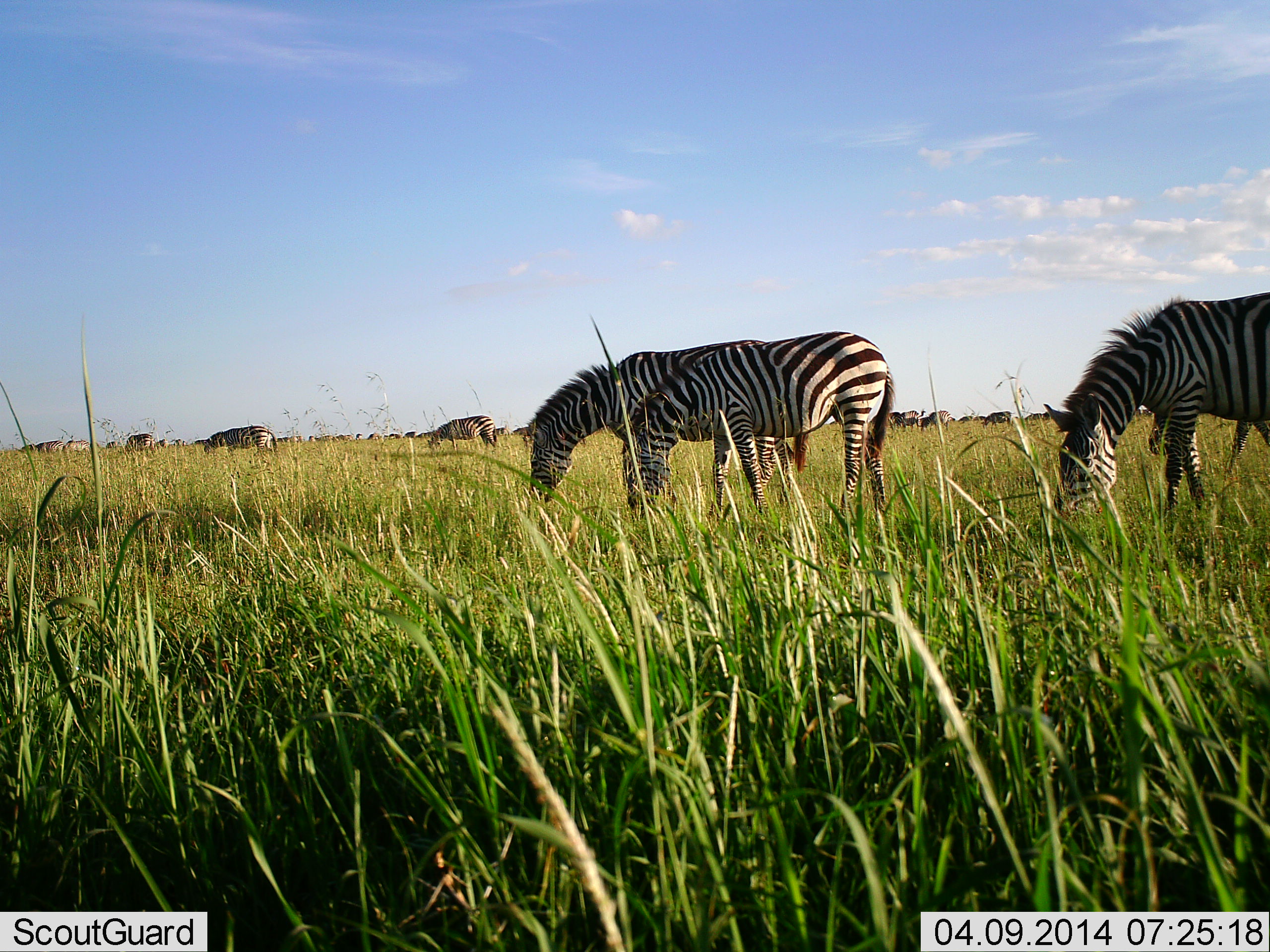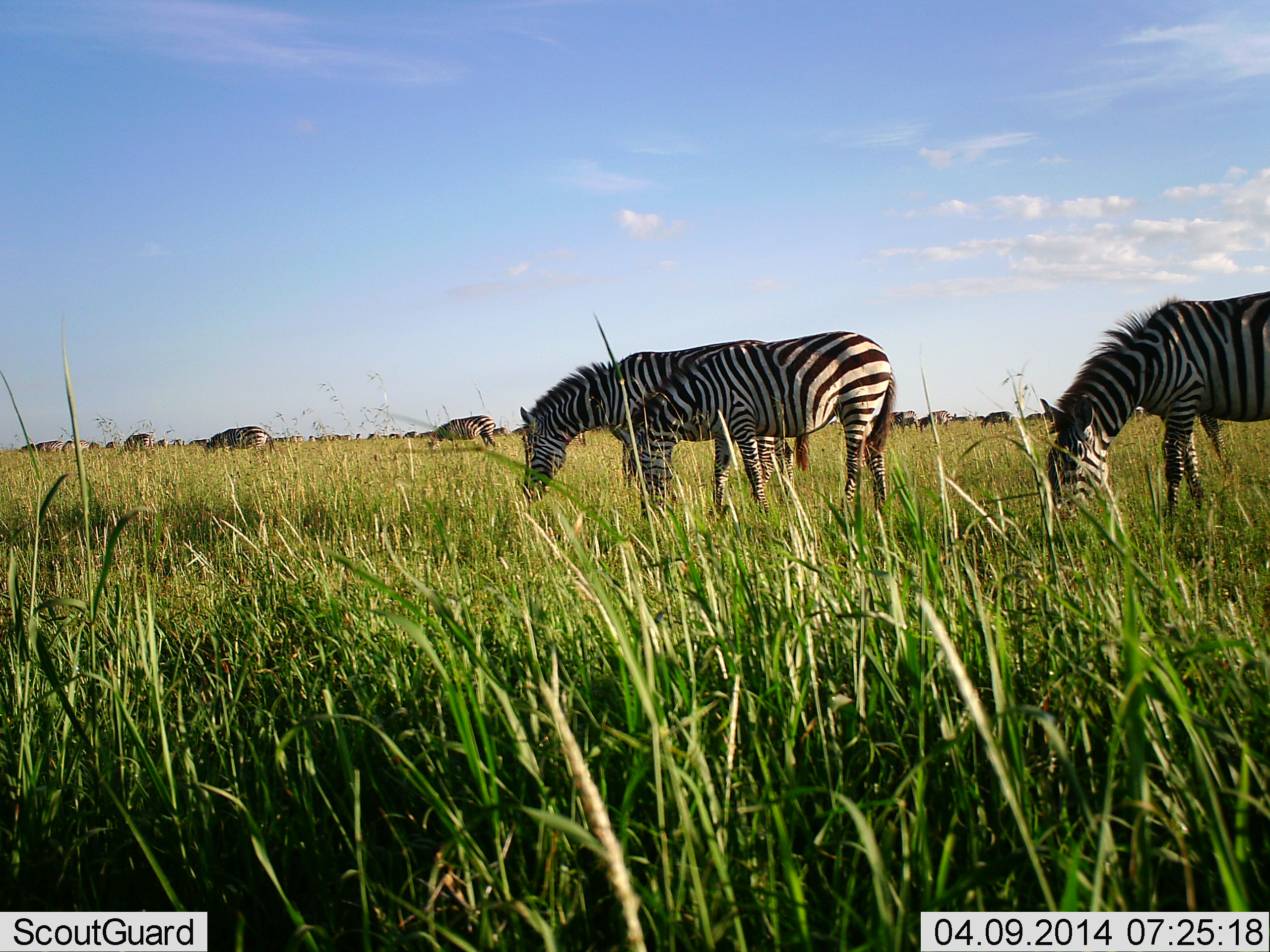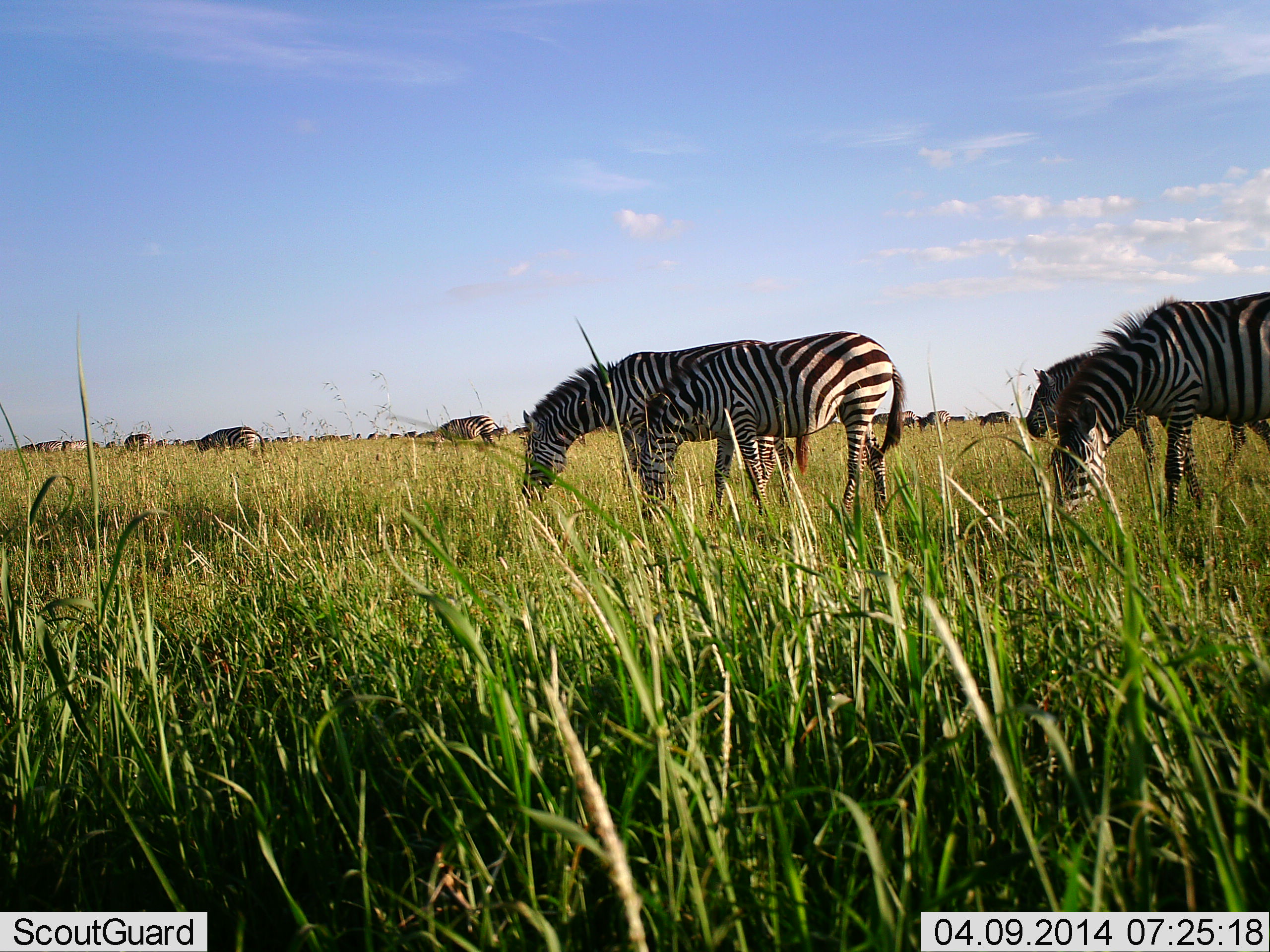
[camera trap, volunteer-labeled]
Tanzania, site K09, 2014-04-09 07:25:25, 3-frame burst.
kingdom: Animalia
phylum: Chordata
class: Mammalia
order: Perissodactyla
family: Equidae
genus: Equus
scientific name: Equus quagga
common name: plains zebra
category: zebra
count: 11-50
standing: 20%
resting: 0%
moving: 10%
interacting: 0%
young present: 0%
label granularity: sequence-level